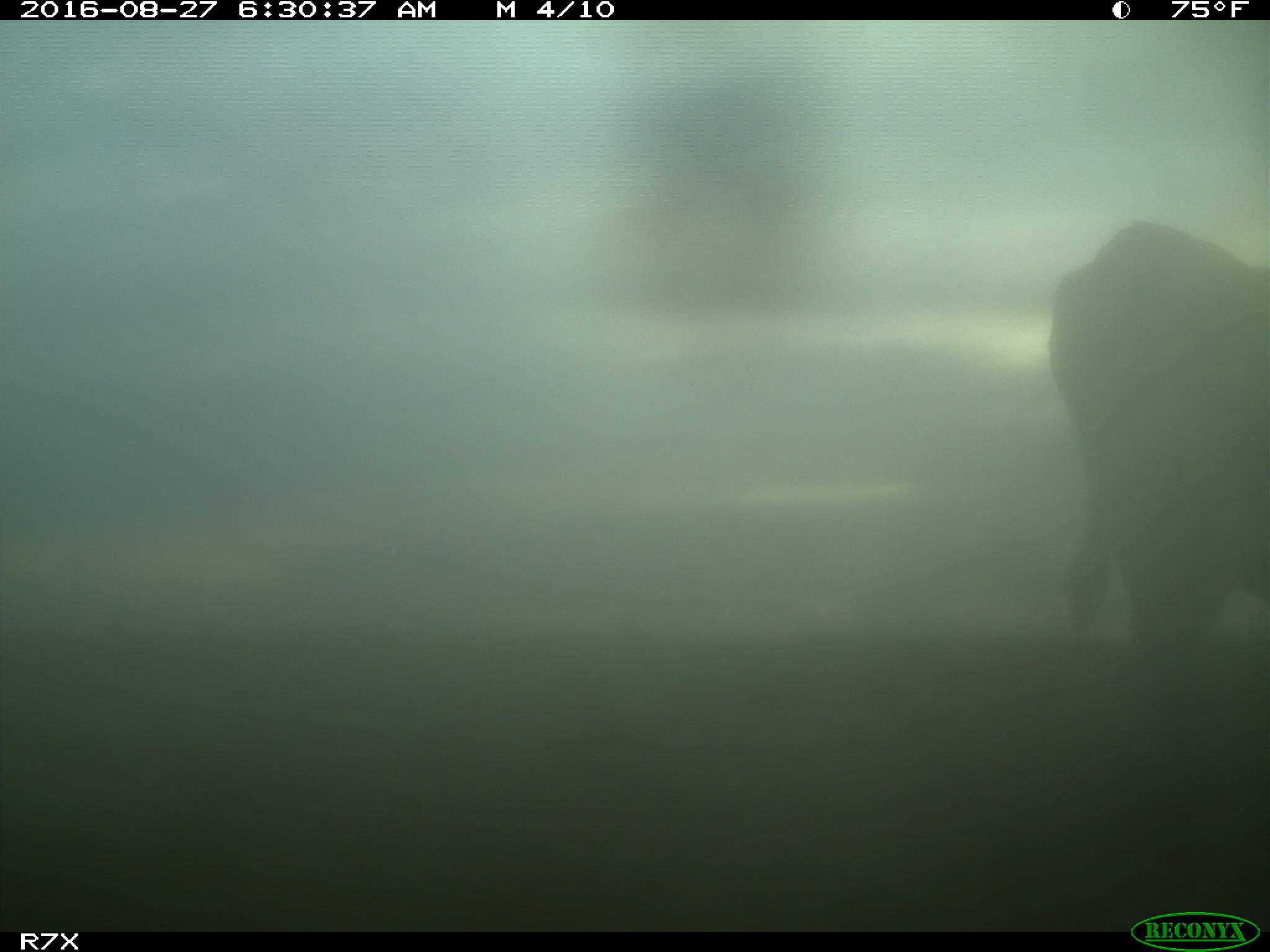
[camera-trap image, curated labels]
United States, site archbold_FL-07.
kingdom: Animalia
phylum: Chordata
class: Mammalia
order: Artiodactyla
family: Bovidae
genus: Bos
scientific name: Bos taurus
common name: domestic cow